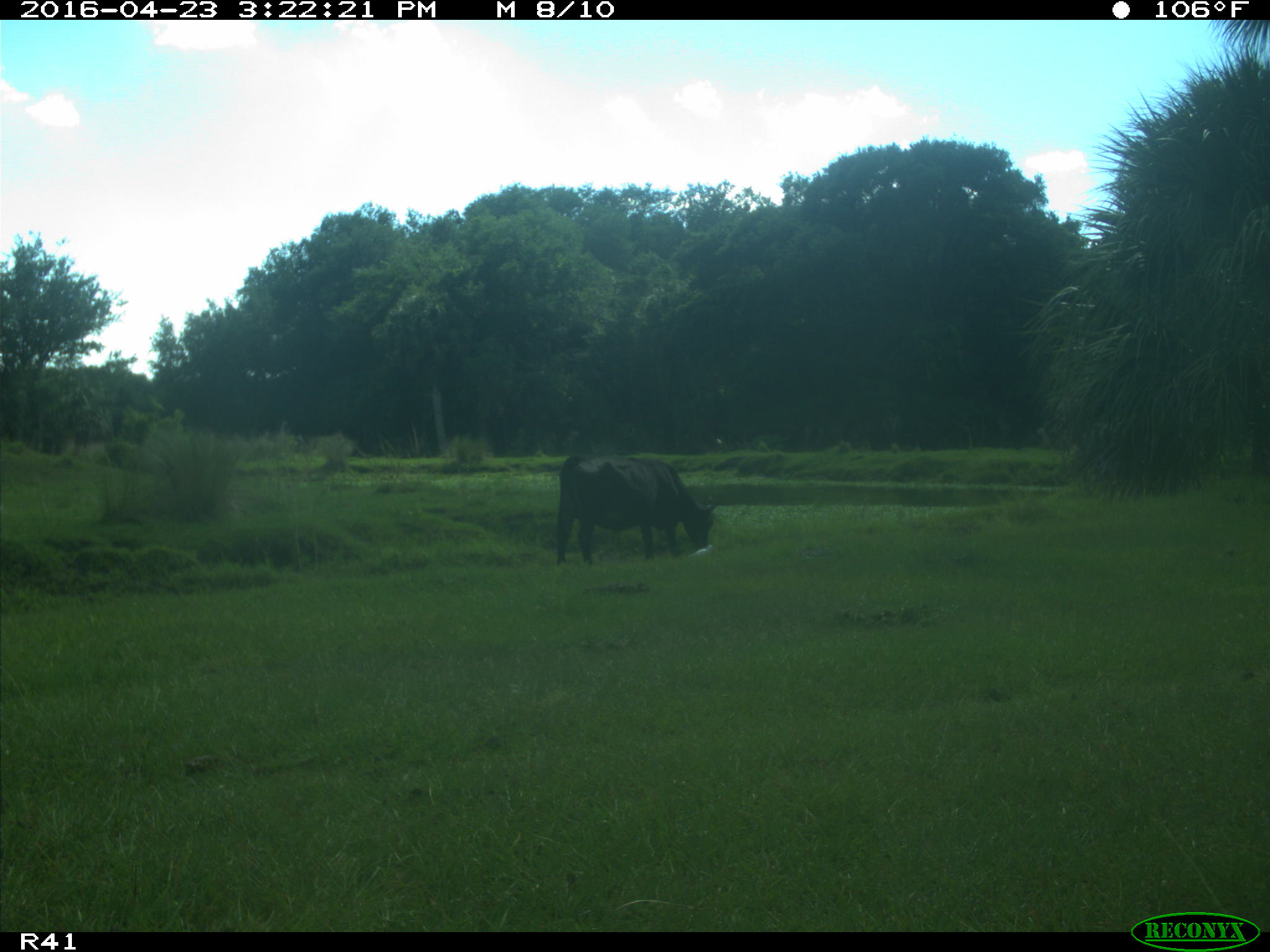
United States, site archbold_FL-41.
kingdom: Animalia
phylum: Chordata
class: Mammalia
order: Artiodactyla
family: Bovidae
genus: Bos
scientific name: Bos taurus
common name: domestic cow